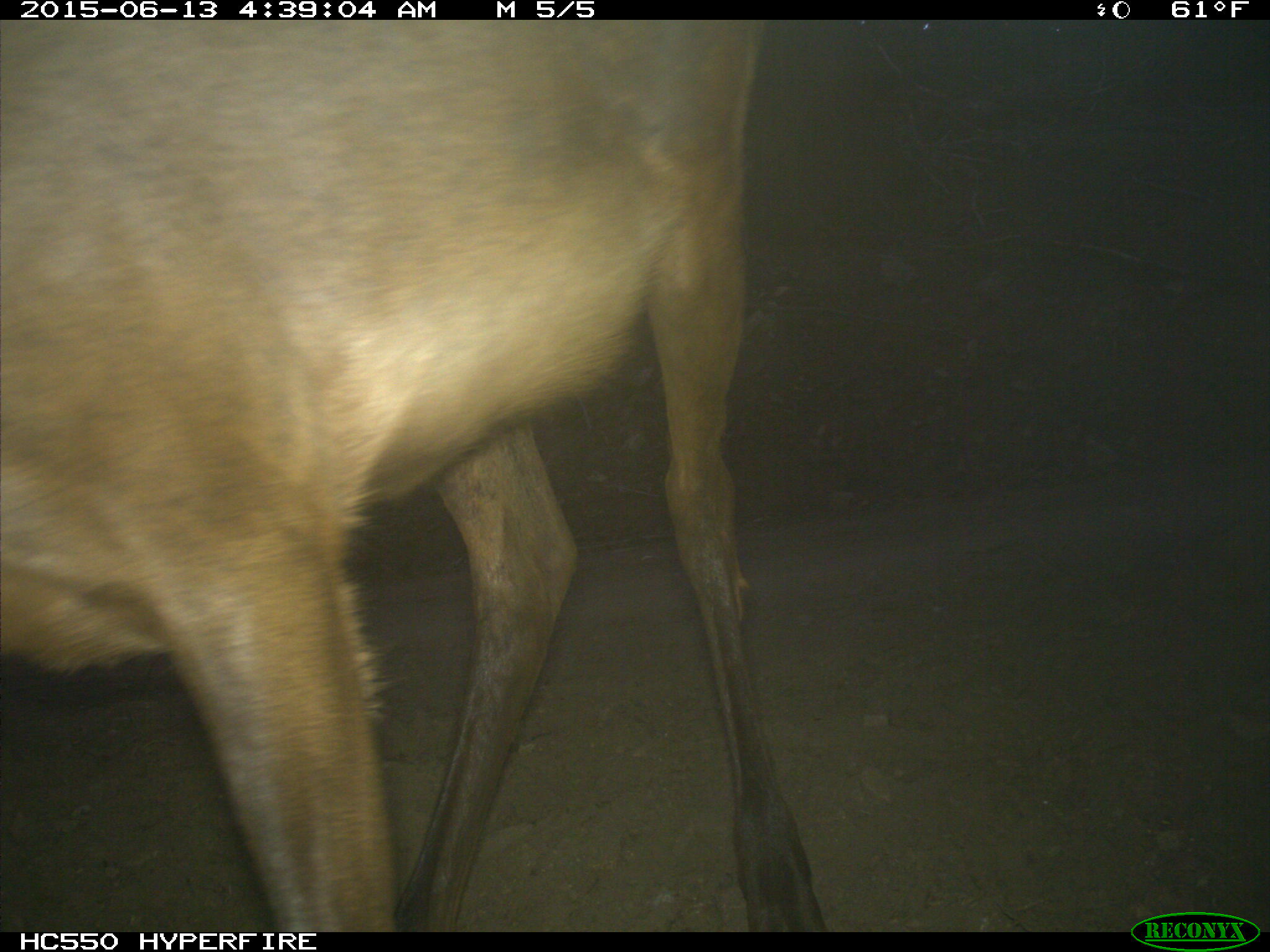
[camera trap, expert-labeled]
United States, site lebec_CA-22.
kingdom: Animalia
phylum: Chordata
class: Mammalia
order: Artiodactyla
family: Cervidae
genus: Cervus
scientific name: Cervus canadensis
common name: elk